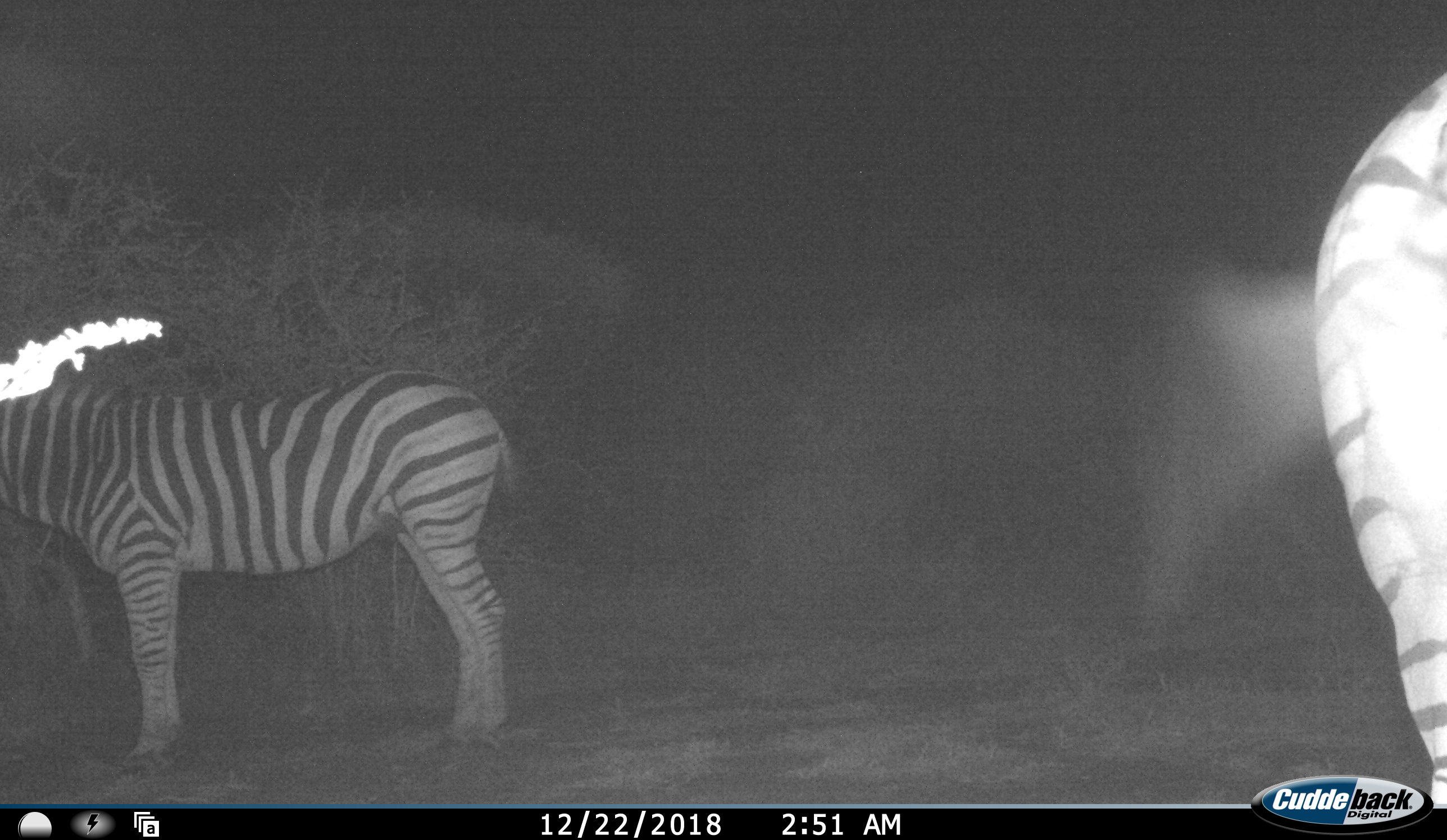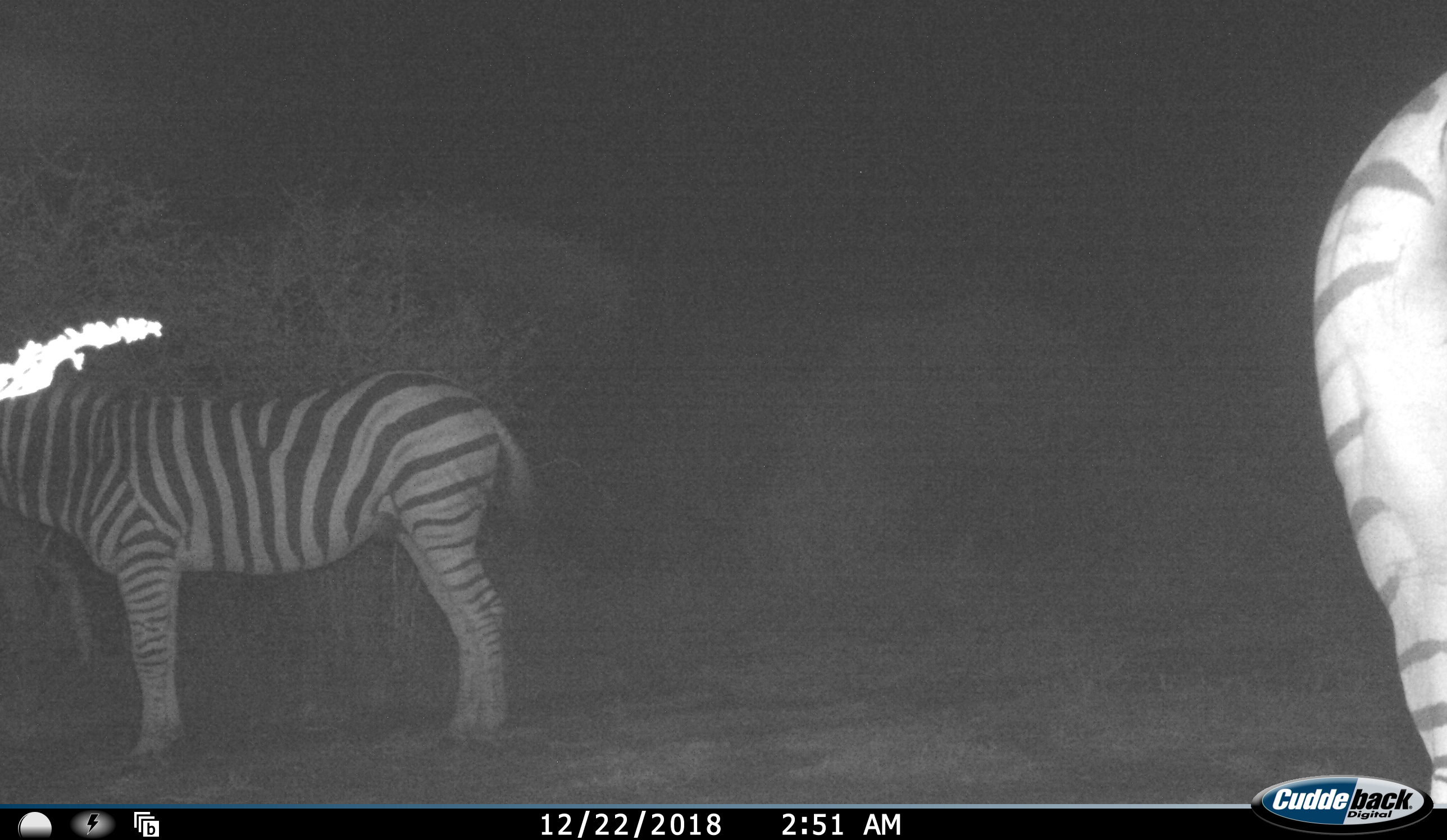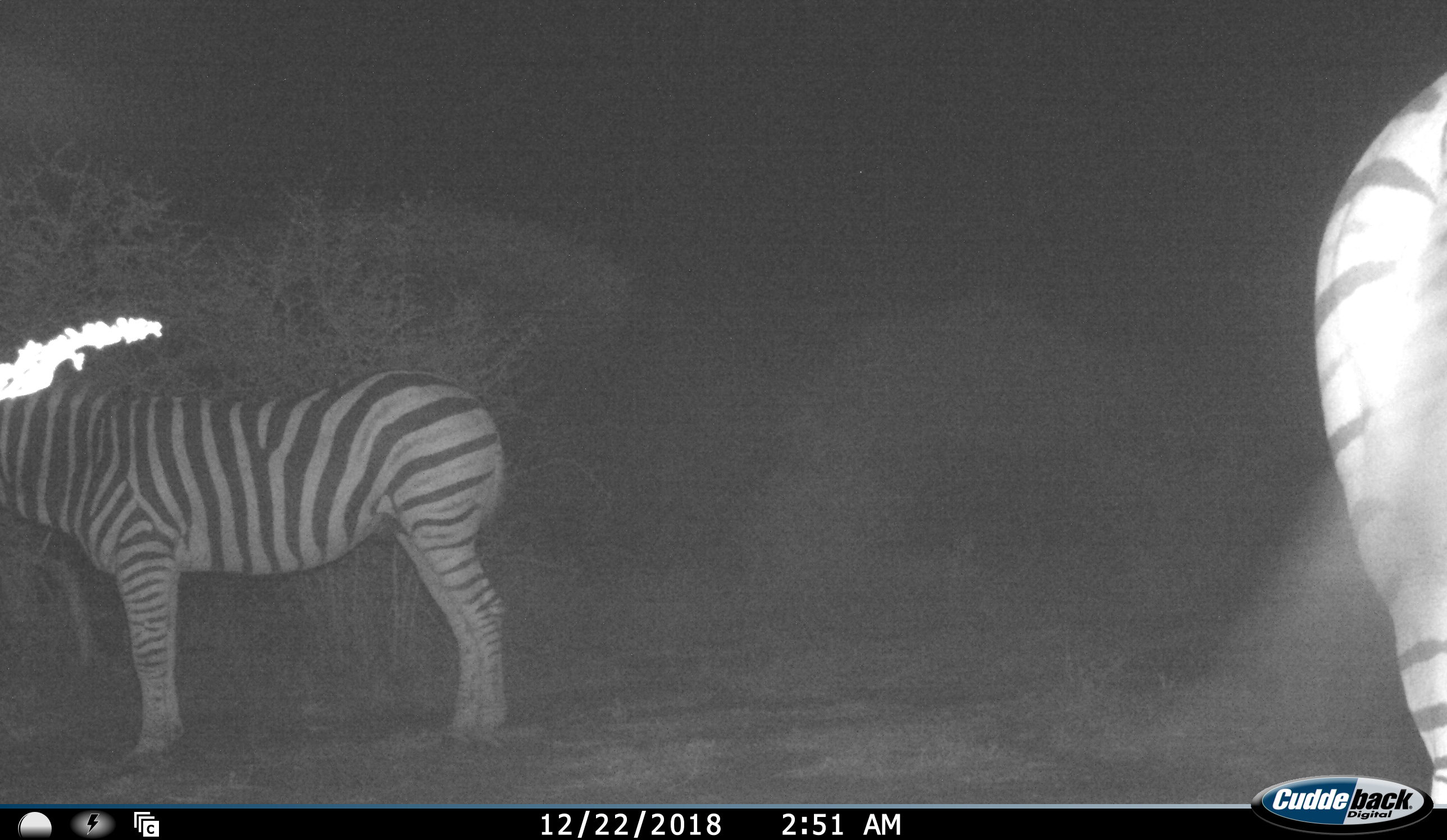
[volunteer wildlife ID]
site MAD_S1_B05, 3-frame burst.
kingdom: Animalia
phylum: Chordata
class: Mammalia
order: Perissodactyla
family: Equidae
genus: Equus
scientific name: Equus quagga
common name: plains zebra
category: zebraplains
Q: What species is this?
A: Zebraplains (plains zebra) (Equus quagga).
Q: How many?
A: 2.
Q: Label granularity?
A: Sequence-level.